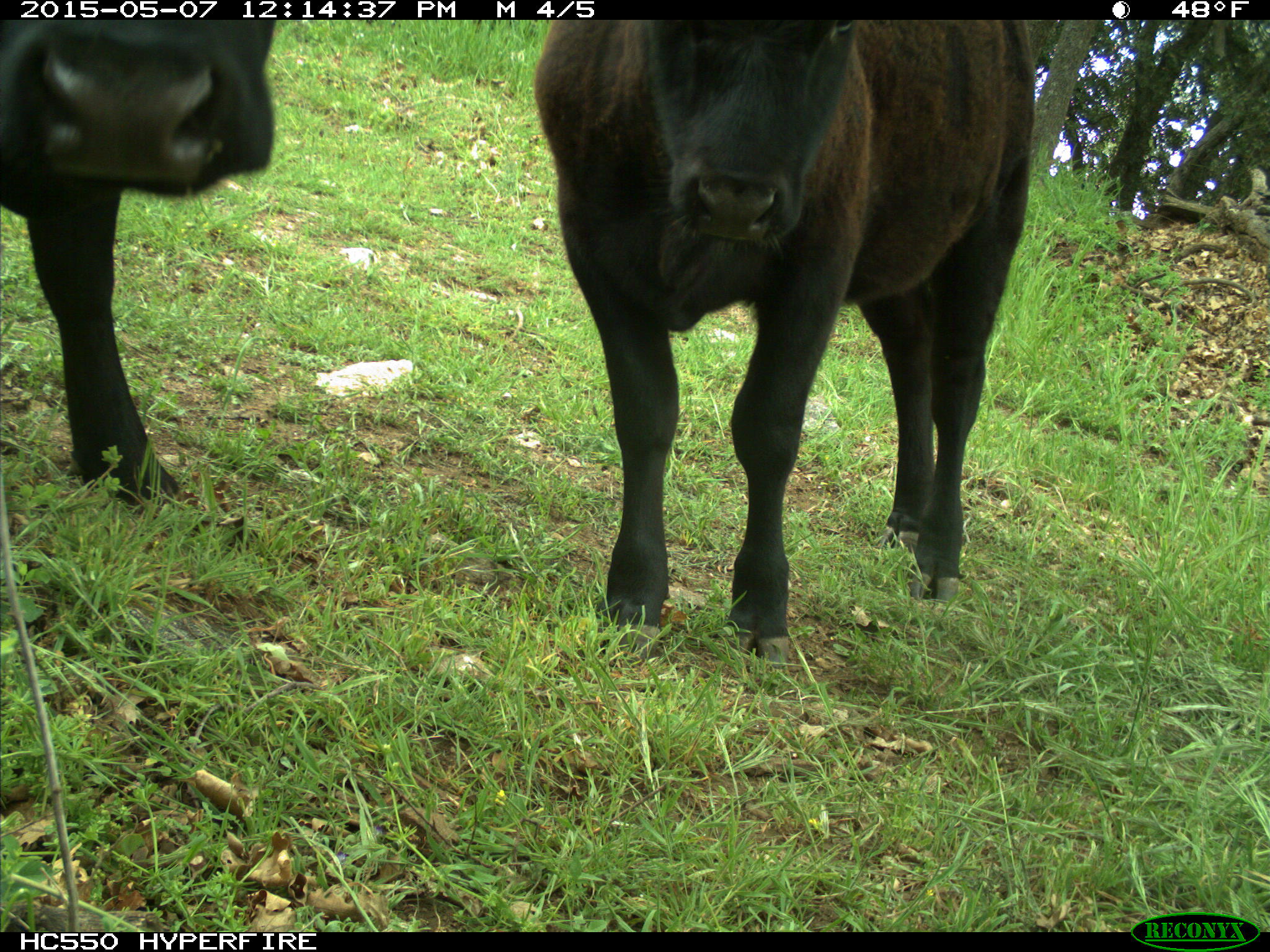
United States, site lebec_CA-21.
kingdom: Animalia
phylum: Chordata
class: Mammalia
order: Artiodactyla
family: Bovidae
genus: Bos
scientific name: Bos taurus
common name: domestic cow